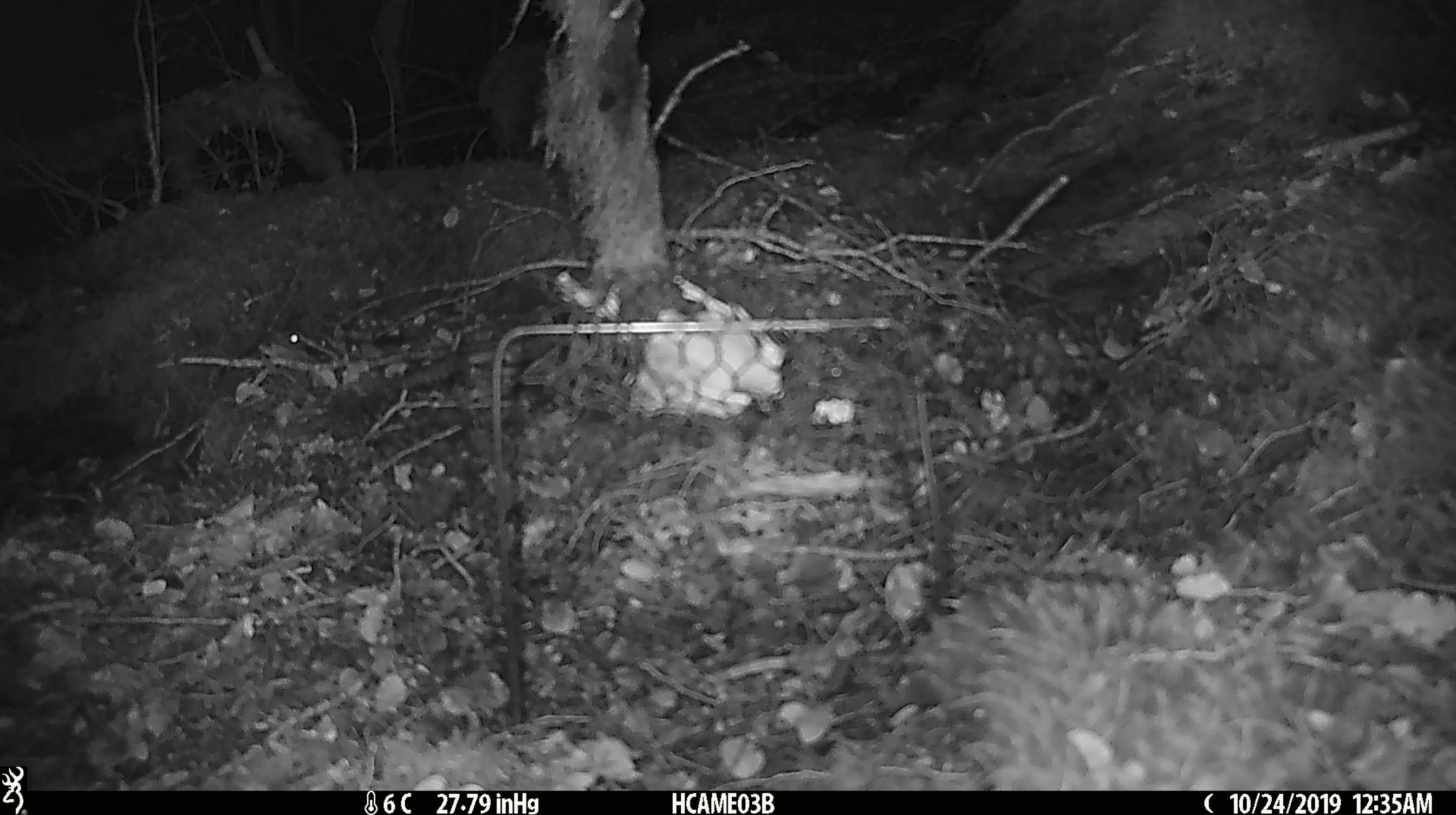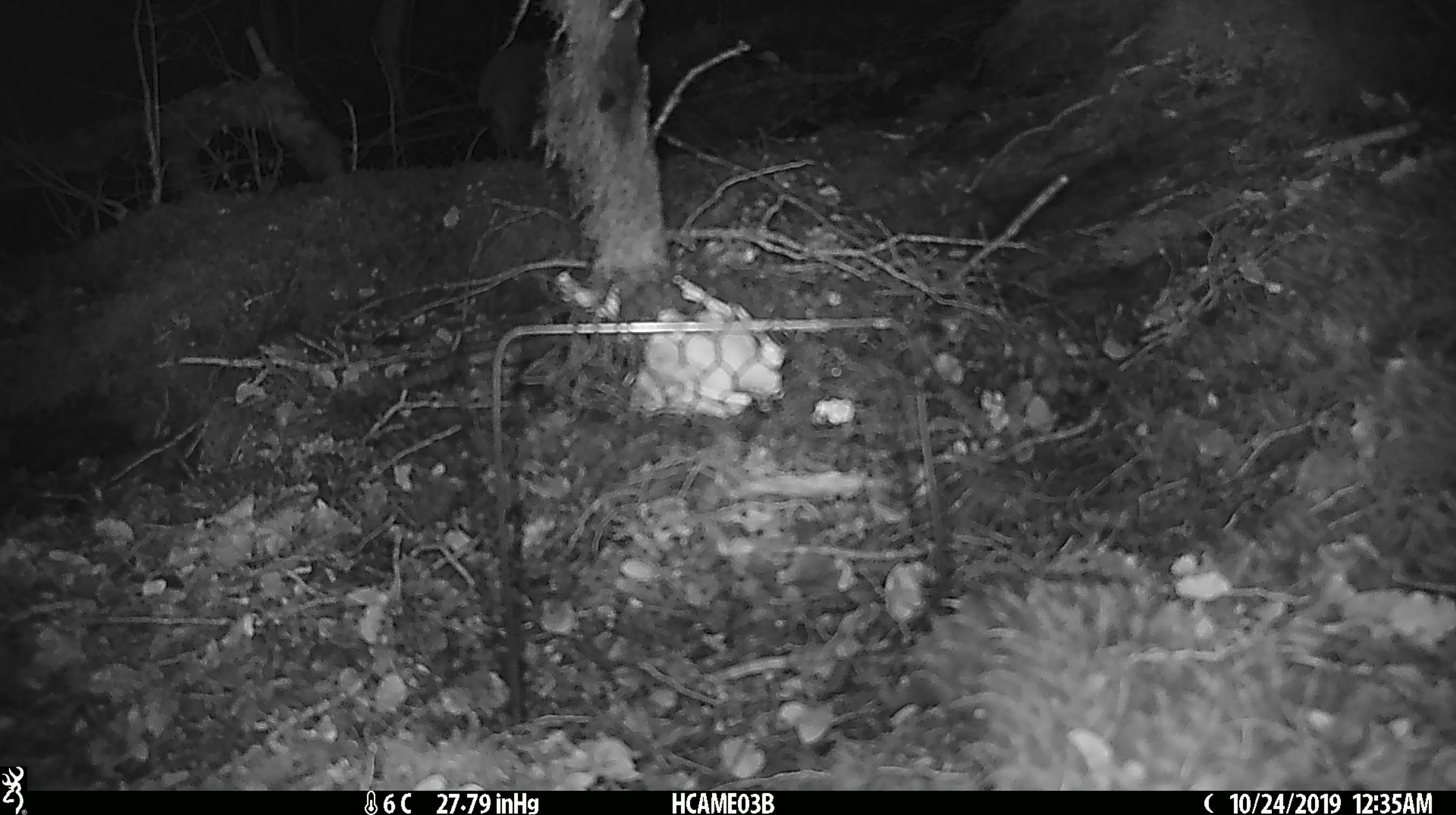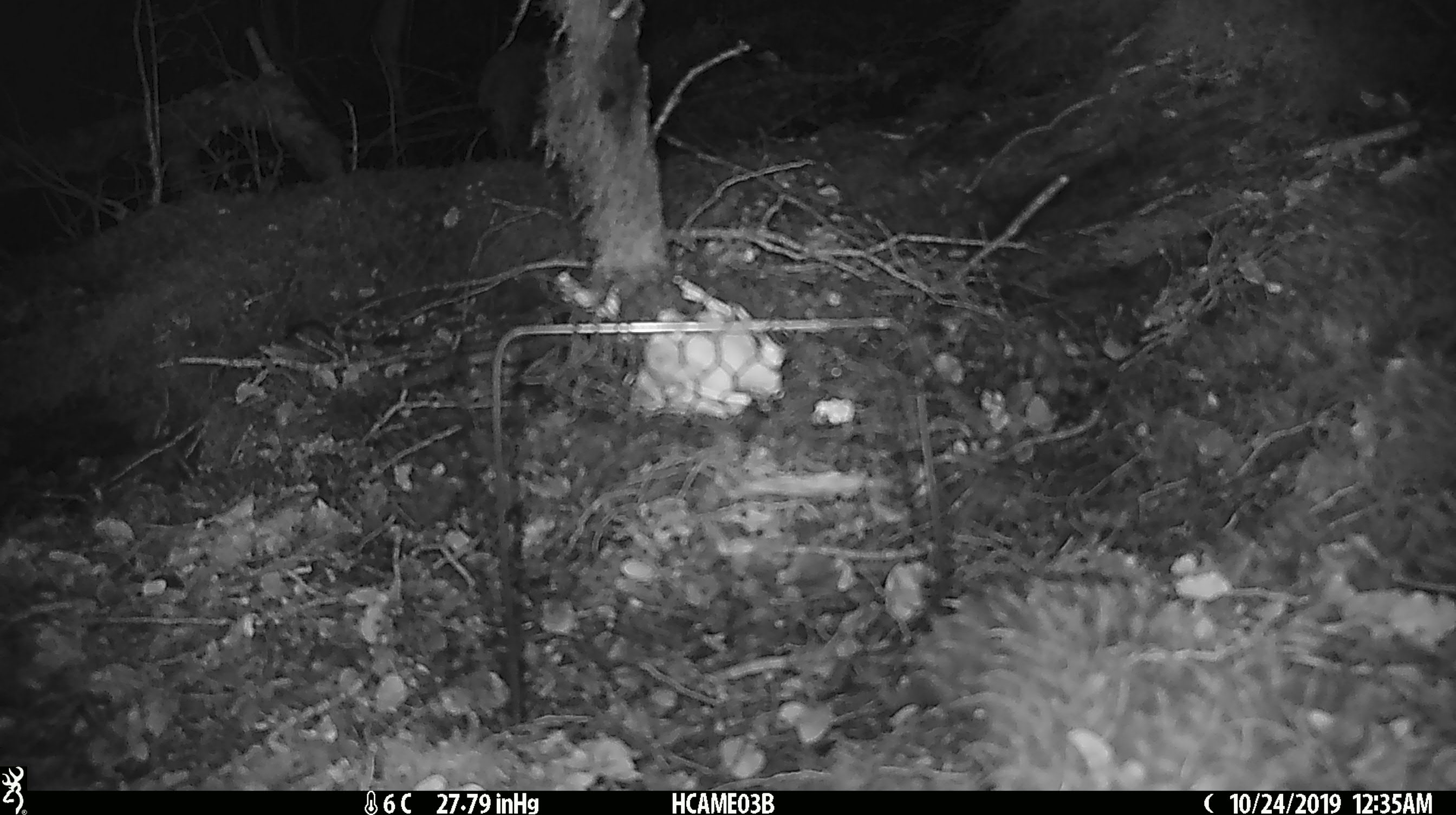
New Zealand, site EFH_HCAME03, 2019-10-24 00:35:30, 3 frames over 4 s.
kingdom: Animalia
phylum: Chordata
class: Mammalia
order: Rodentia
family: Muridae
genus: Mus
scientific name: Mus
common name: mouse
Mouse (Mus).